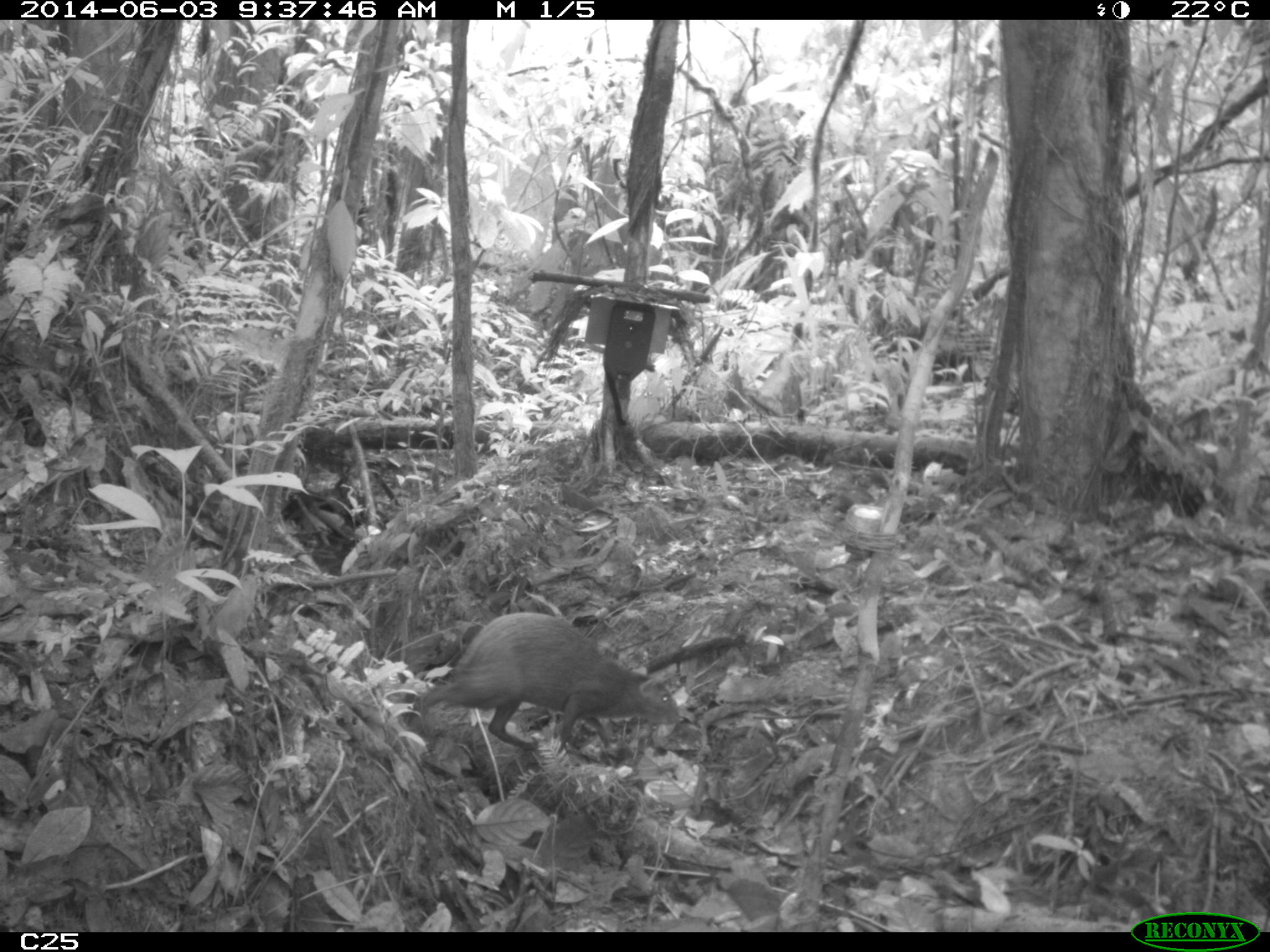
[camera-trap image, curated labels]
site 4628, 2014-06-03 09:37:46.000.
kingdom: Animalia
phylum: Chordata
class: Mammalia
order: Rodentia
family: Dasyproctidae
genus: Dasyprocta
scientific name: Dasyprocta leporina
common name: red-rumped agouti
Dasyprocta leporina (red-rumped agouti), count 2, age adult.